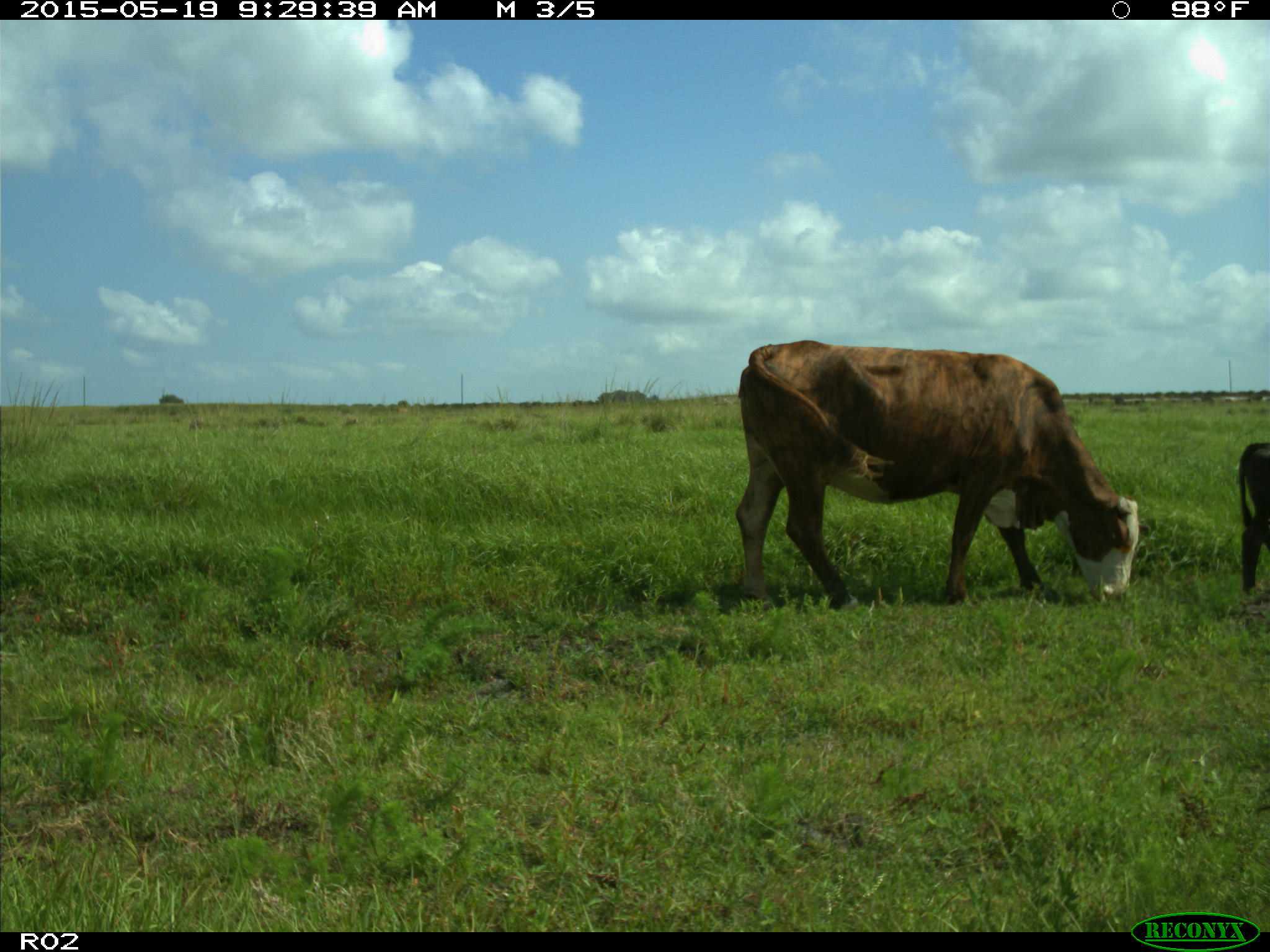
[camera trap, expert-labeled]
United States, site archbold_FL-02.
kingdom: Animalia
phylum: Chordata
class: Mammalia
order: Artiodactyla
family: Bovidae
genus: Bos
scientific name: Bos taurus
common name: domestic cow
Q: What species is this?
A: Bos taurus (domestic cow).